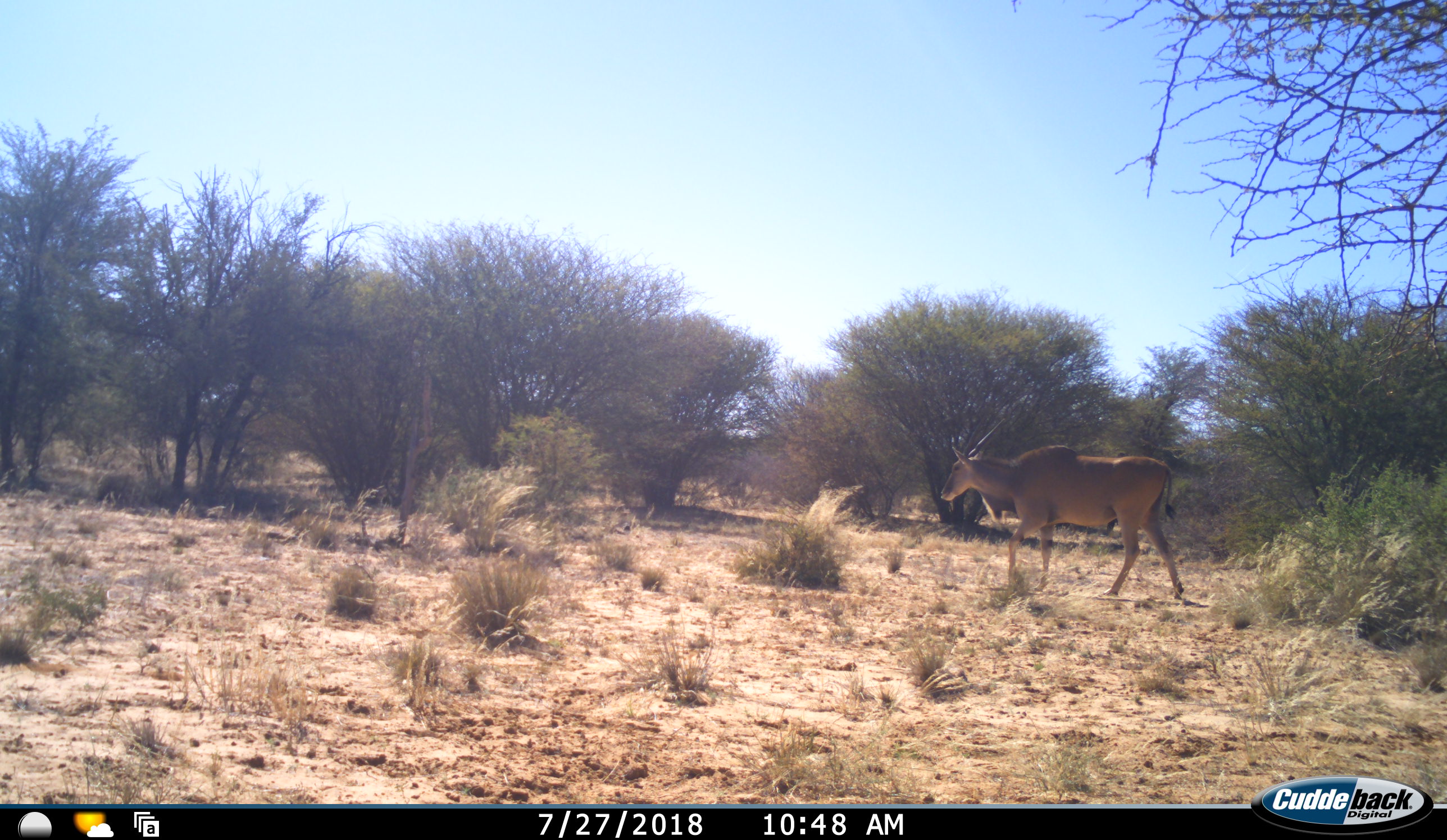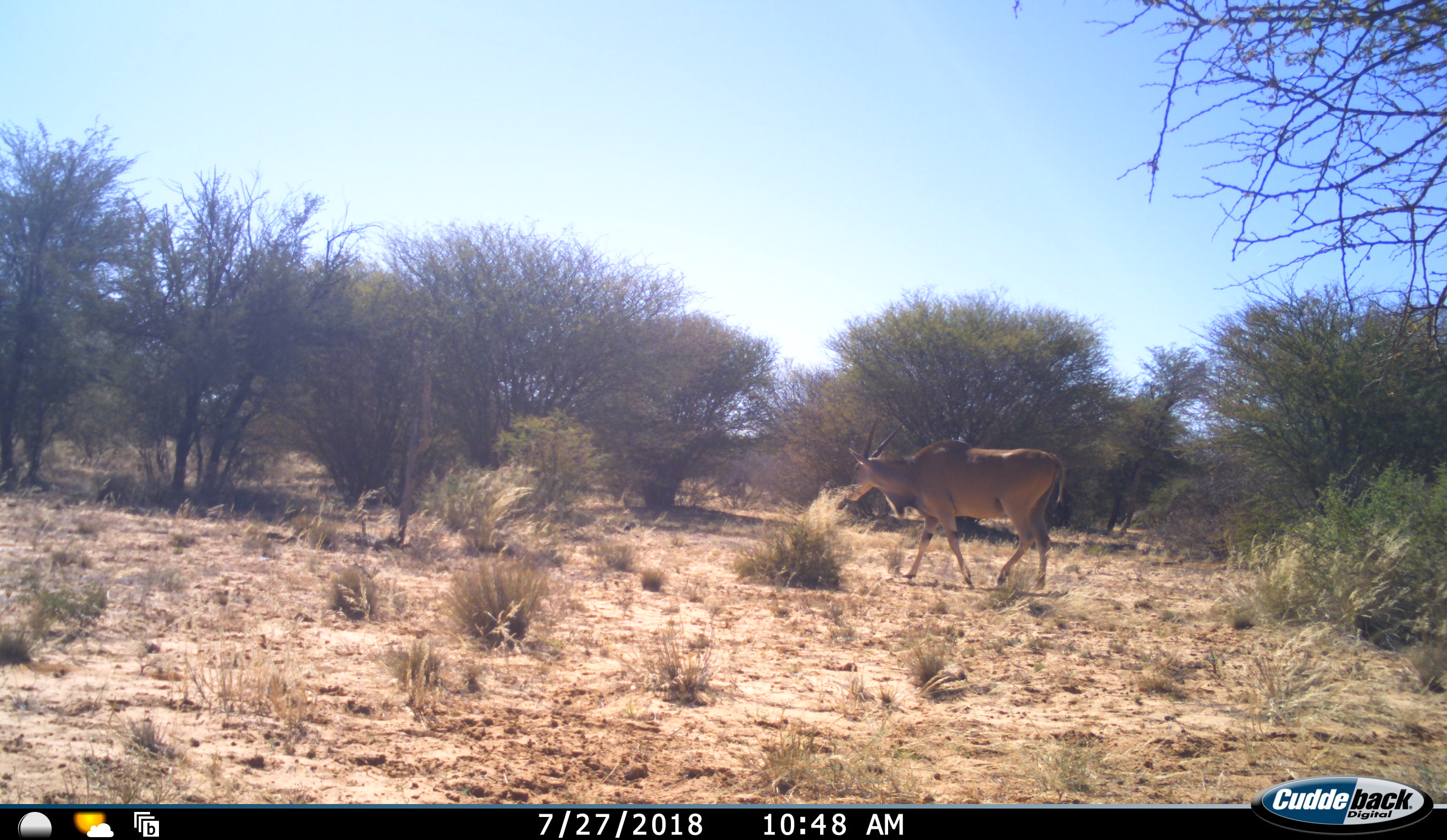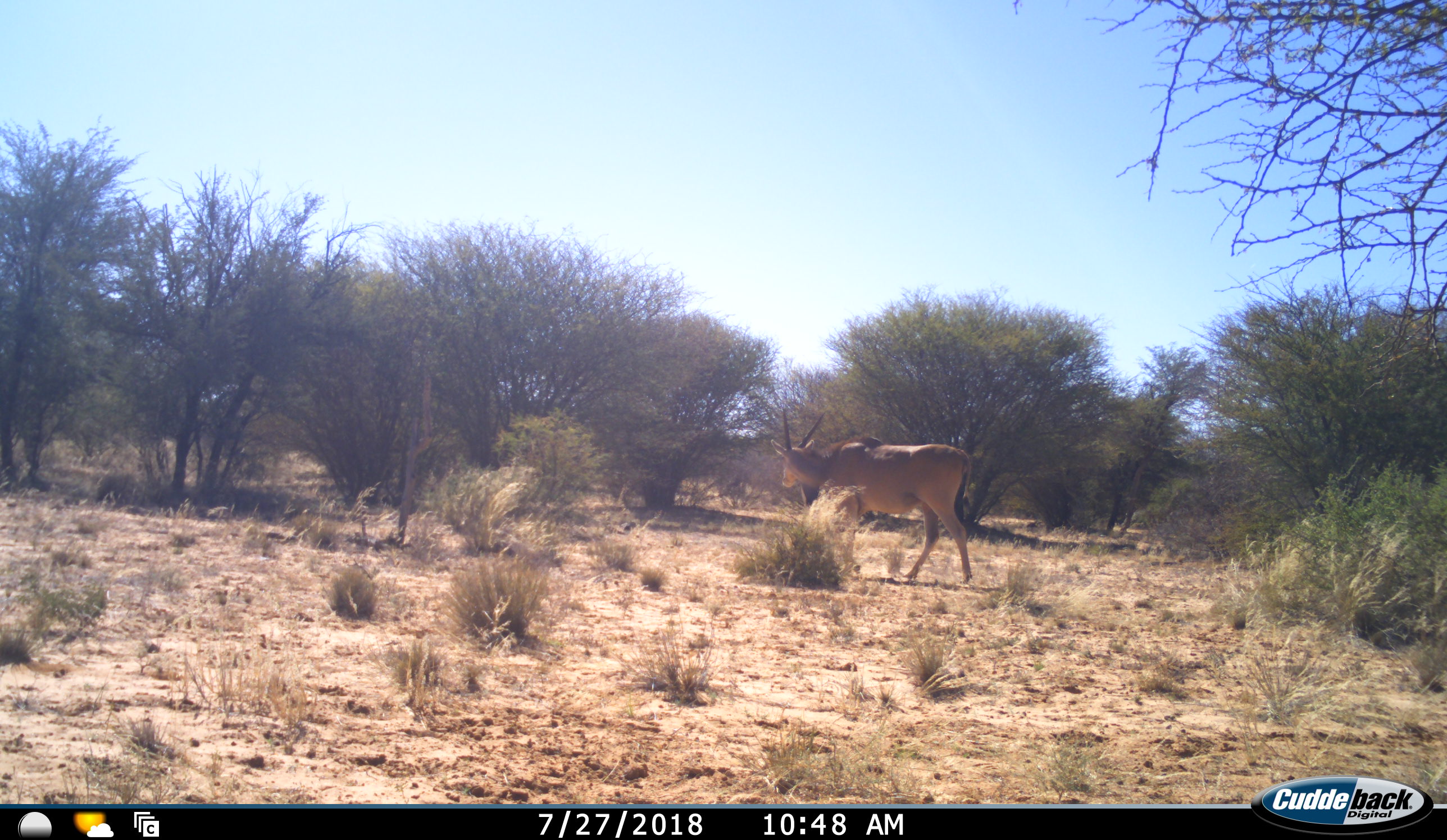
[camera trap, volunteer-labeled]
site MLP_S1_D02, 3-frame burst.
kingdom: Animalia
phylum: Chordata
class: Mammalia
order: Artiodactyla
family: Bovidae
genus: Tragelaphus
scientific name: Tragelaphus oryx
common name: eland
Eland (Tragelaphus oryx), count 1. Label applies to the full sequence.